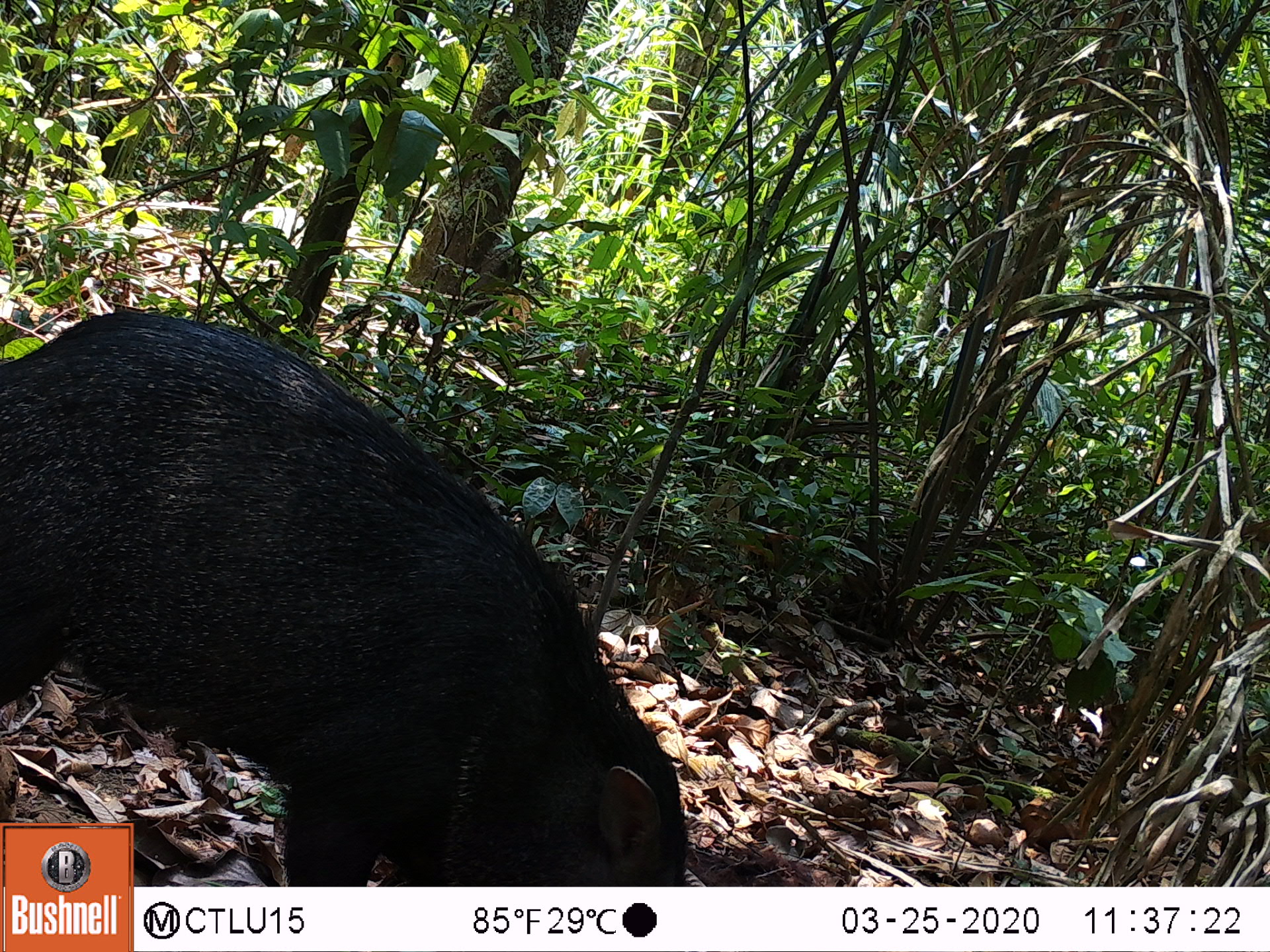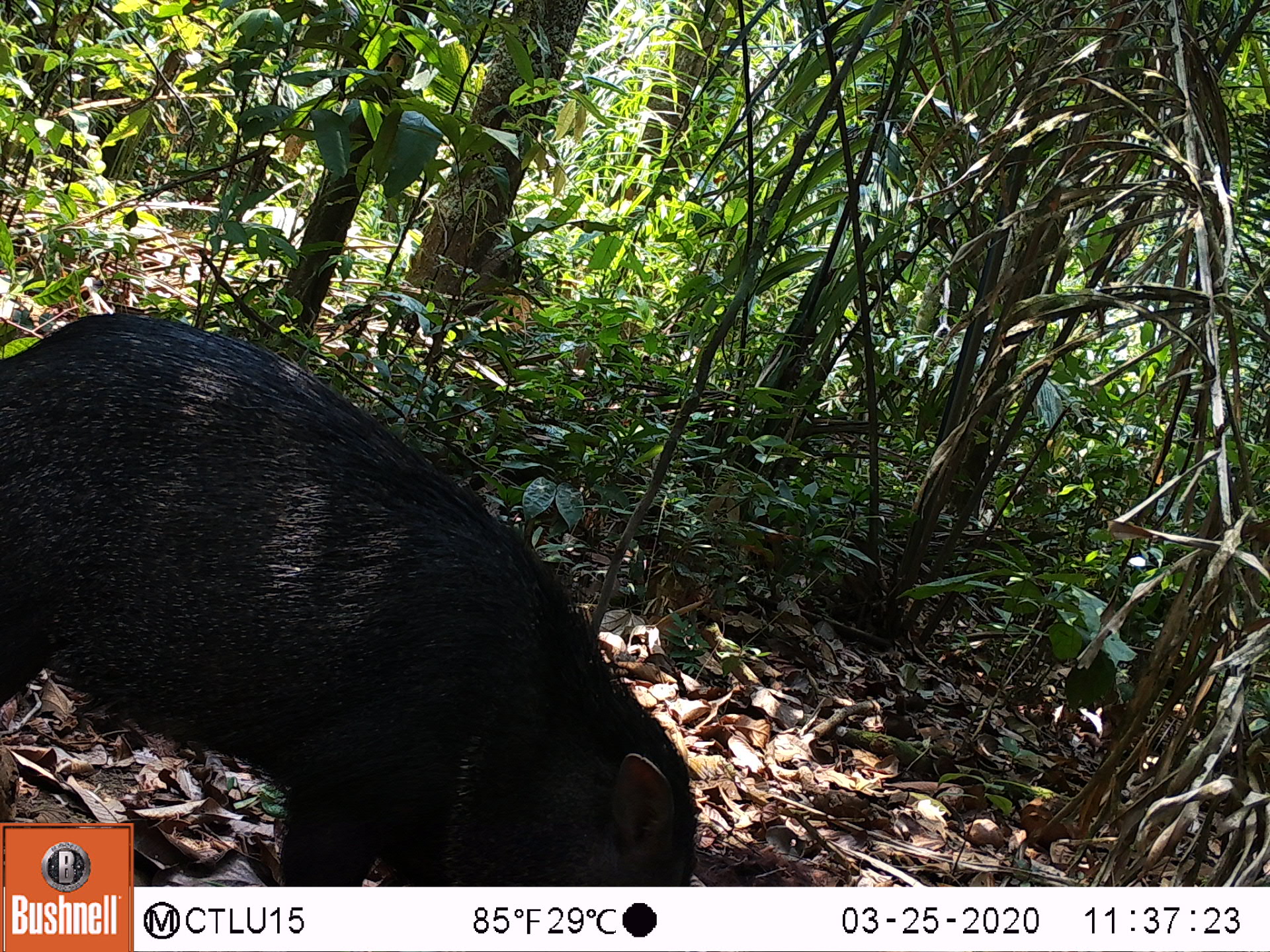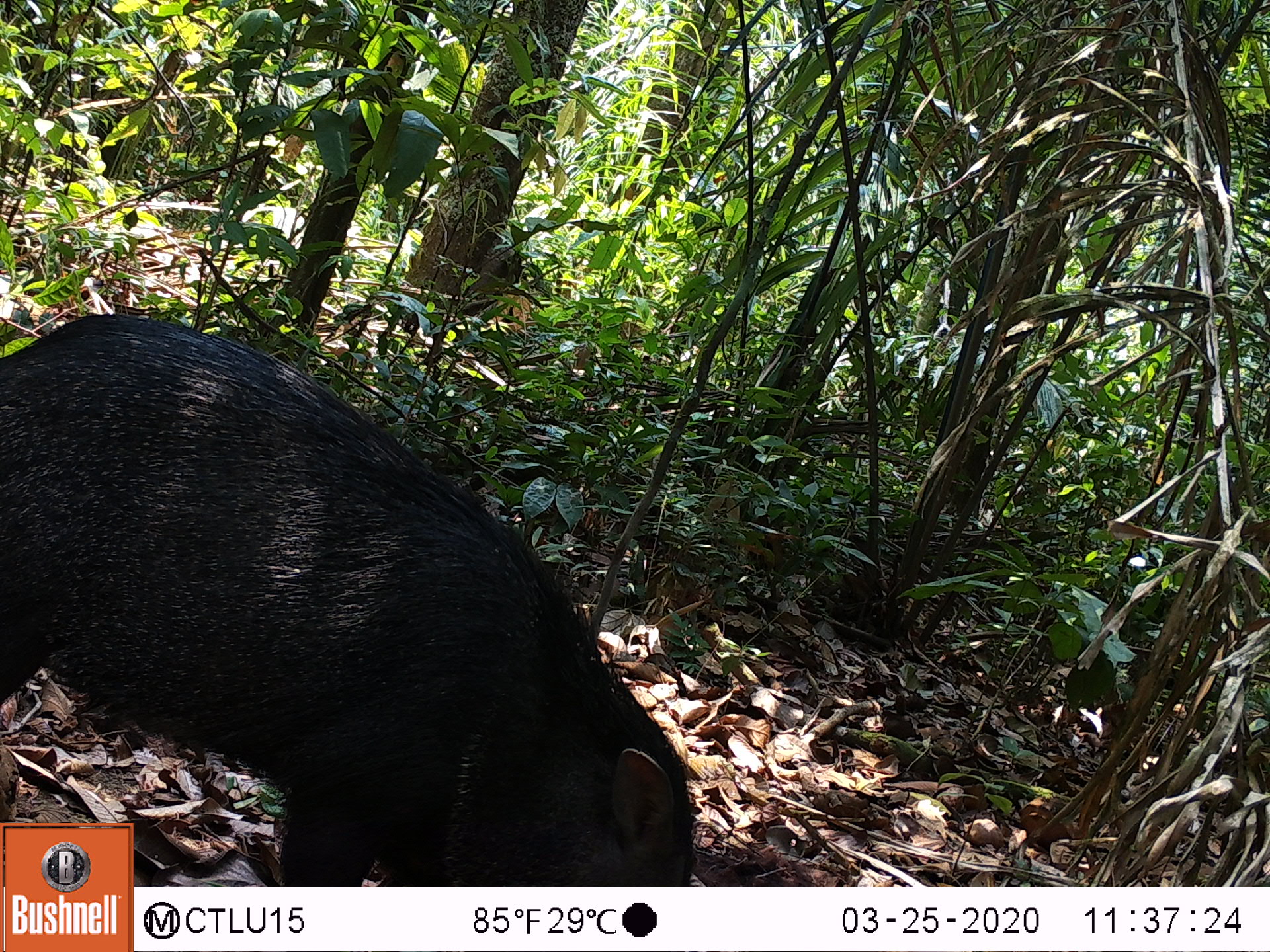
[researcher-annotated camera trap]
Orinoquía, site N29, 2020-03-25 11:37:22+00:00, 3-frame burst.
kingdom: Animalia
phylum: Chordata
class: Mammalia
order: Artiodactyla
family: Tayassuidae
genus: Pecari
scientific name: Pecari tajacu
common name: collared peccary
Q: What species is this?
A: Collared peccary (Pecari tajacu).